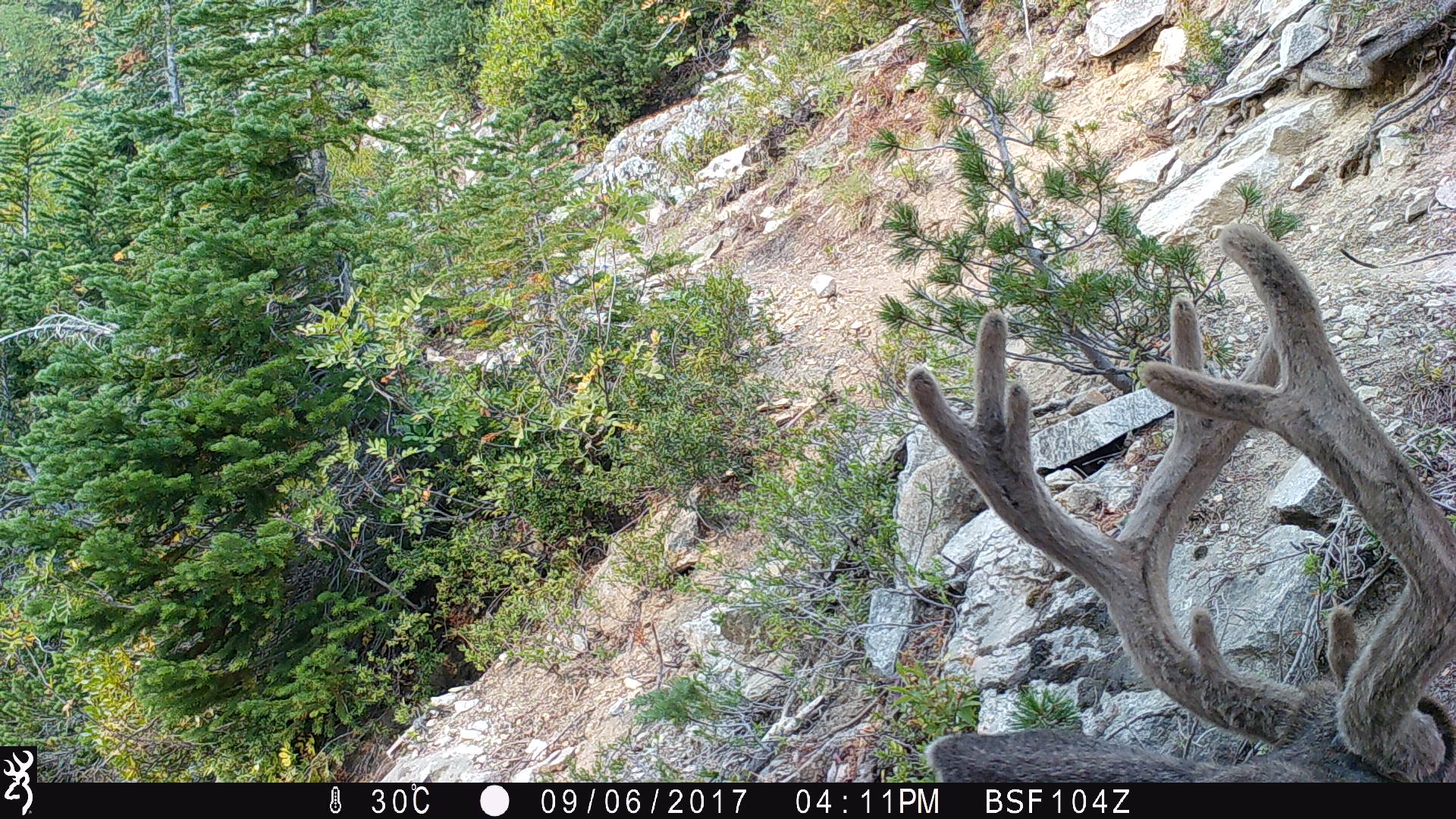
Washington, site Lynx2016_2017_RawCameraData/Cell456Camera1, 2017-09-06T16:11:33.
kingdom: Animalia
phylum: Chordata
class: Mammalia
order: Artiodactyla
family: Cervidae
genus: Odocoileus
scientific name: Odocoileus hemionus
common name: mule deer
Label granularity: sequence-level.